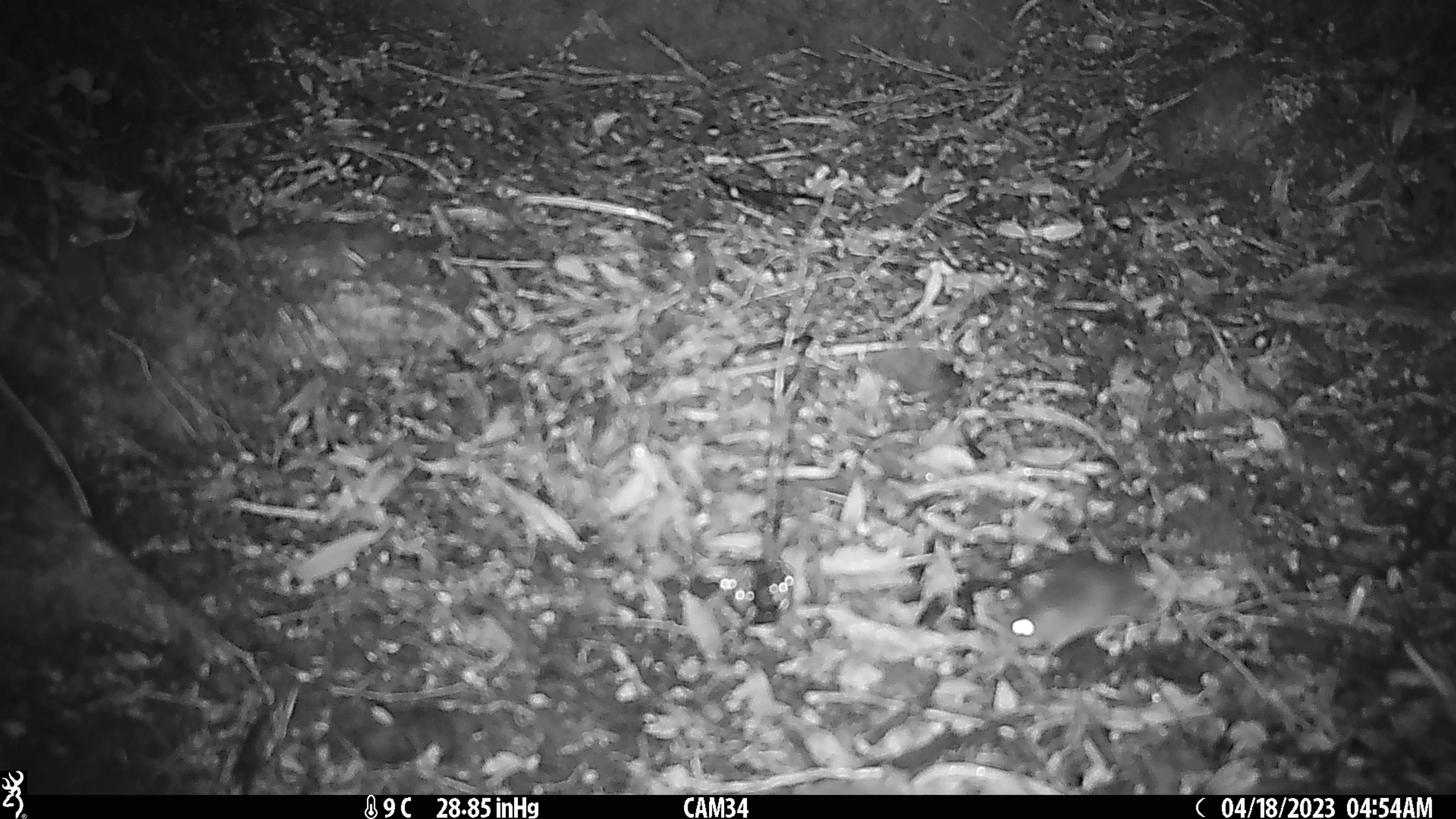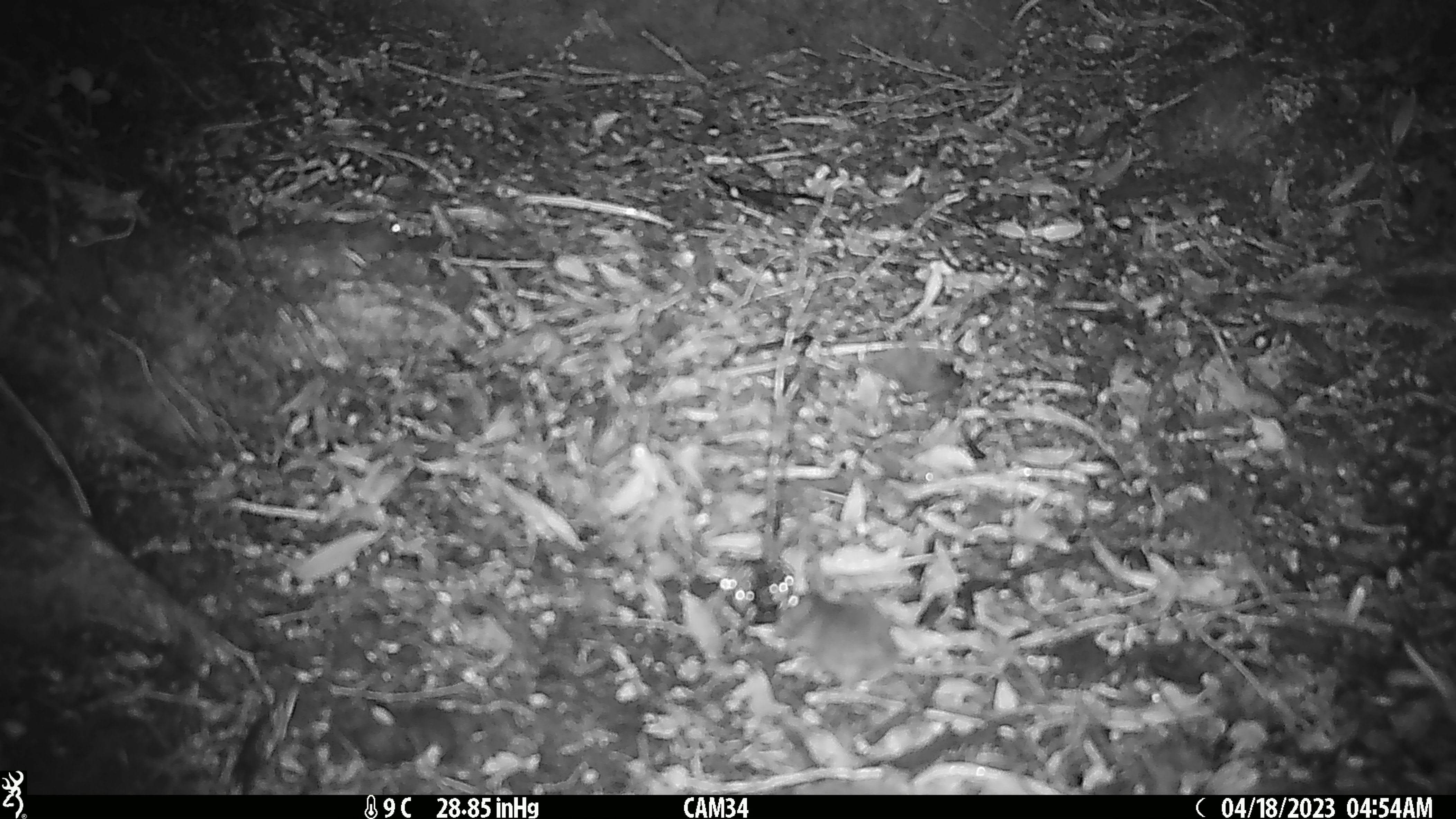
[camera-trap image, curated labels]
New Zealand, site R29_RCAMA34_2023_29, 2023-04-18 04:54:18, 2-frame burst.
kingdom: Animalia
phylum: Chordata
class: Mammalia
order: Rodentia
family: Muridae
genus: Mus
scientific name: Mus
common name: mouse